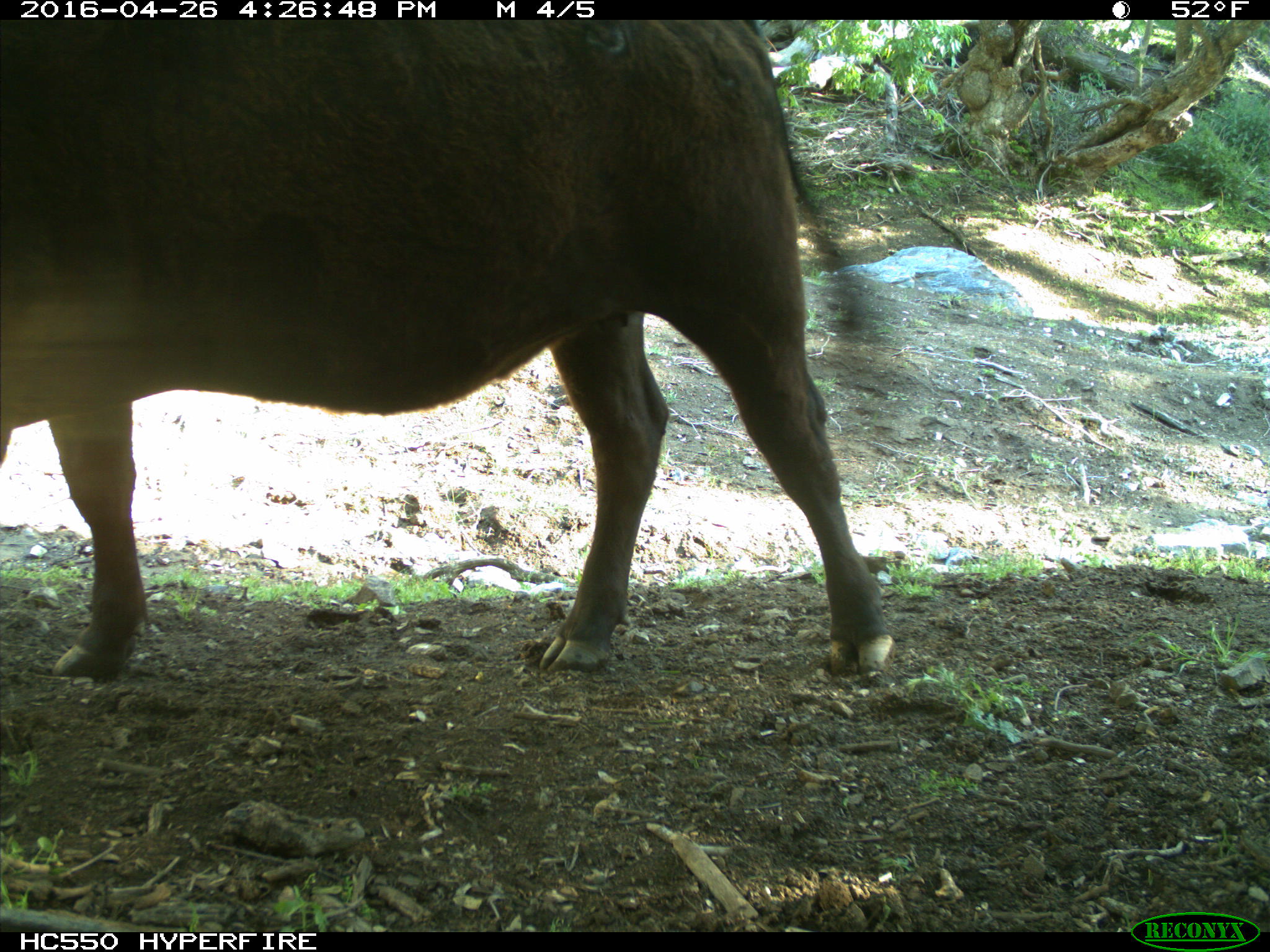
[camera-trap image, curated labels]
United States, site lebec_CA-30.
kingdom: Animalia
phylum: Chordata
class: Mammalia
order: Artiodactyla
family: Bovidae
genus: Bos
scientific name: Bos taurus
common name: domestic cow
Bos taurus (domestic cow).